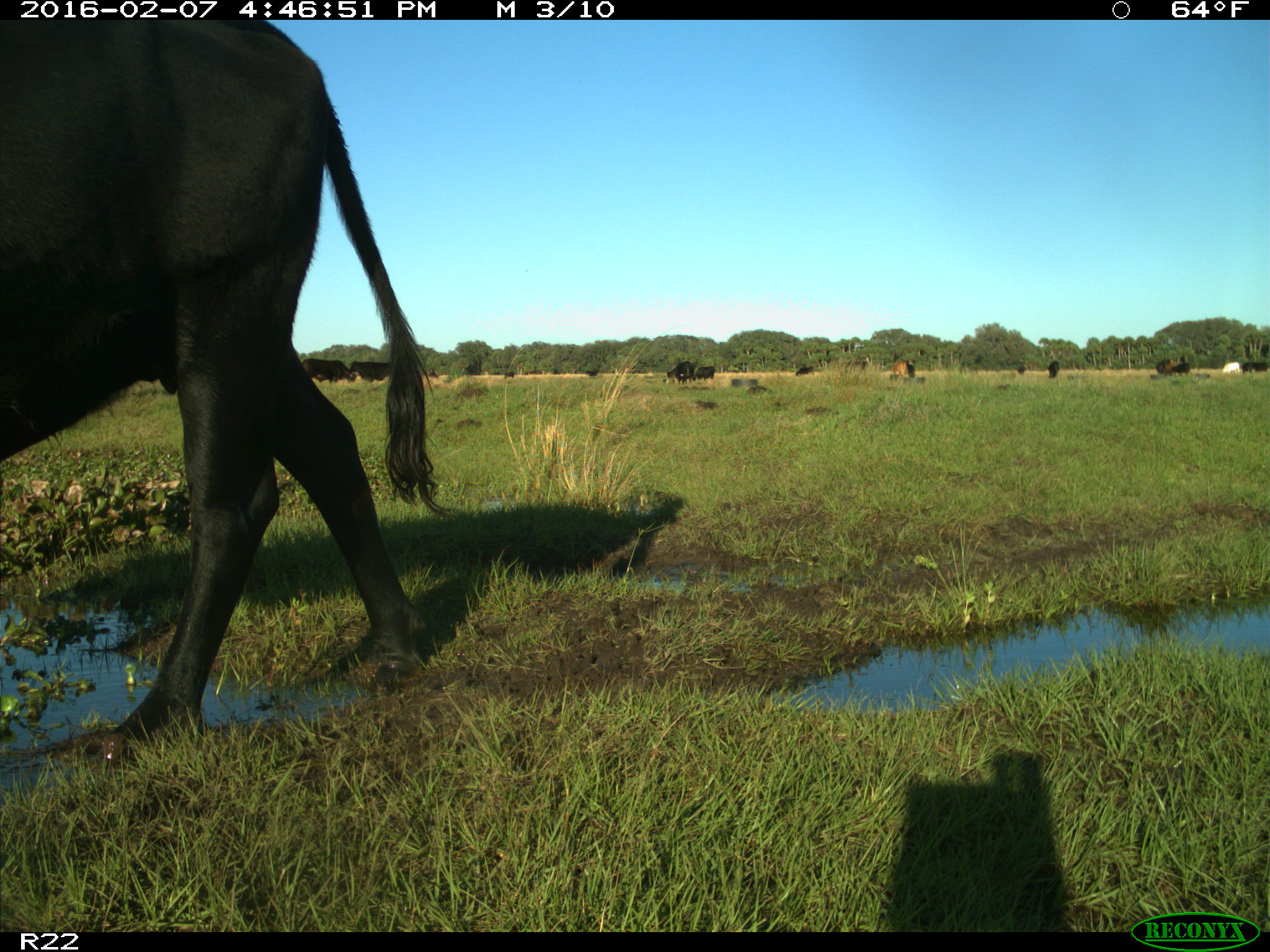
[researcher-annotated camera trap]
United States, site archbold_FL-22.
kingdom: Animalia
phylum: Chordata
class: Mammalia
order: Artiodactyla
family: Bovidae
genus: Bos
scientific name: Bos taurus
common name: domestic cow